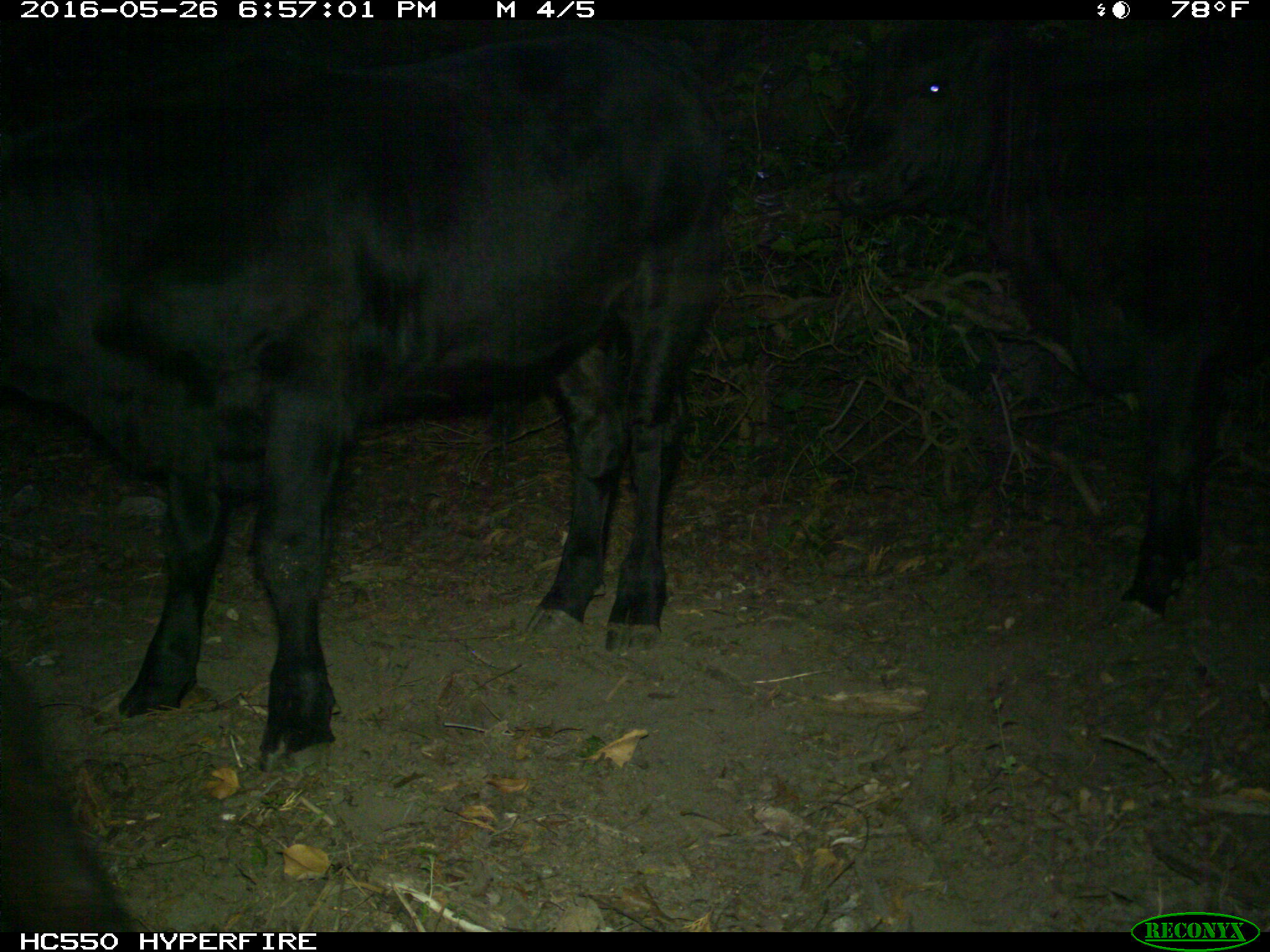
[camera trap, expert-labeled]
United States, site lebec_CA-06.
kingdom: Animalia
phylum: Chordata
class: Mammalia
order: Artiodactyla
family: Bovidae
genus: Bos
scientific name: Bos taurus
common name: domestic cow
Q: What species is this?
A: Bos taurus (domestic cow).